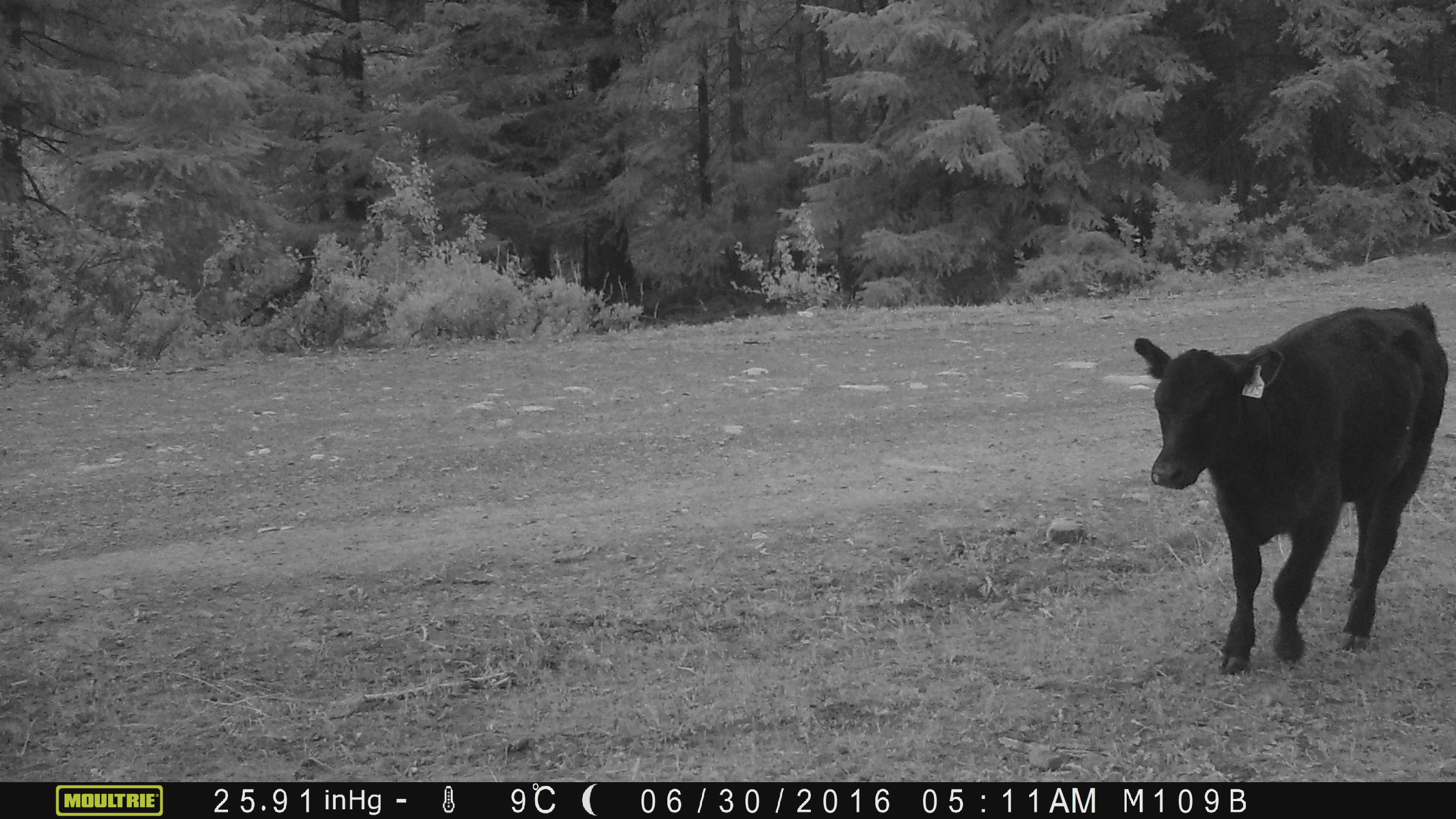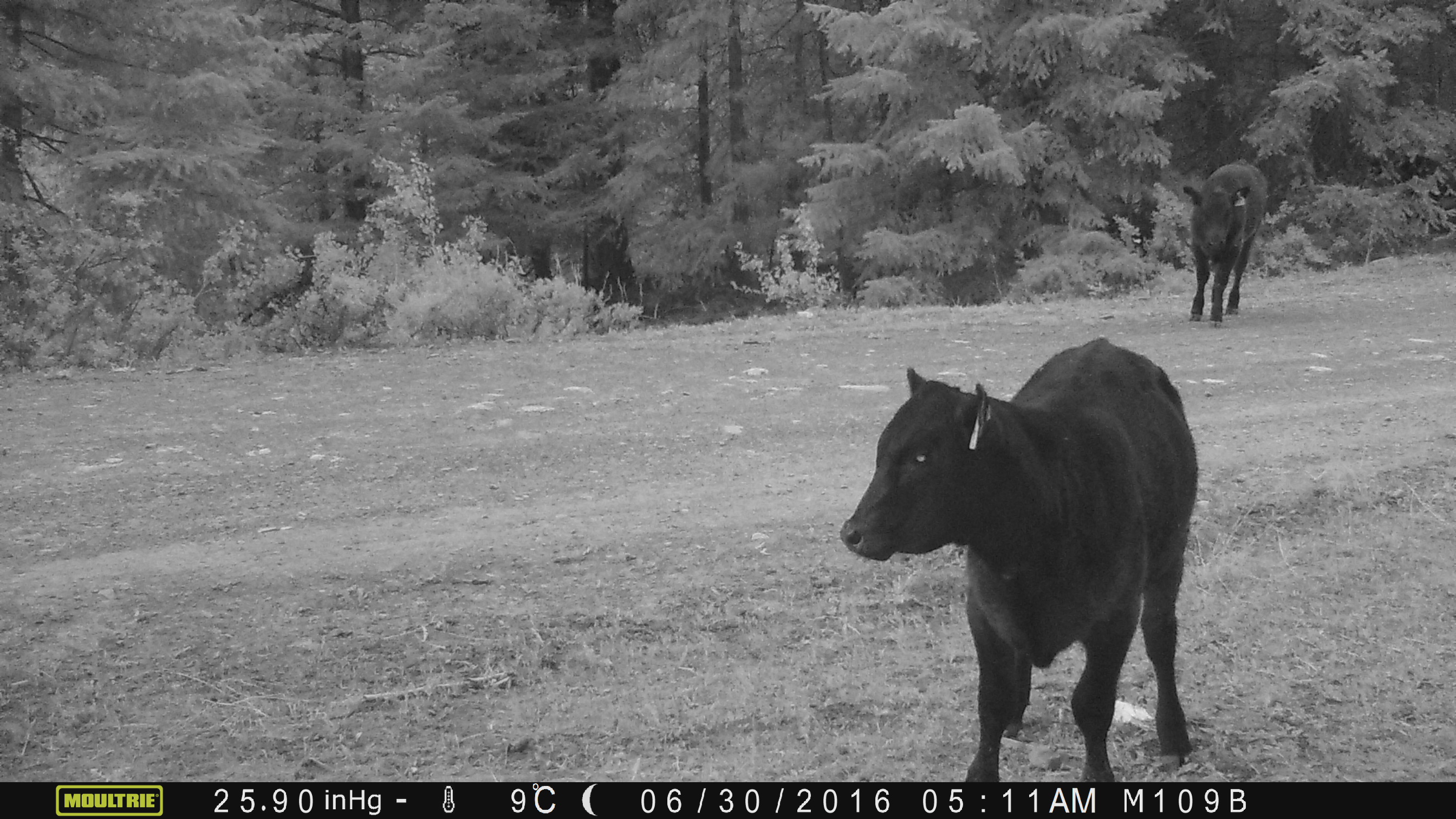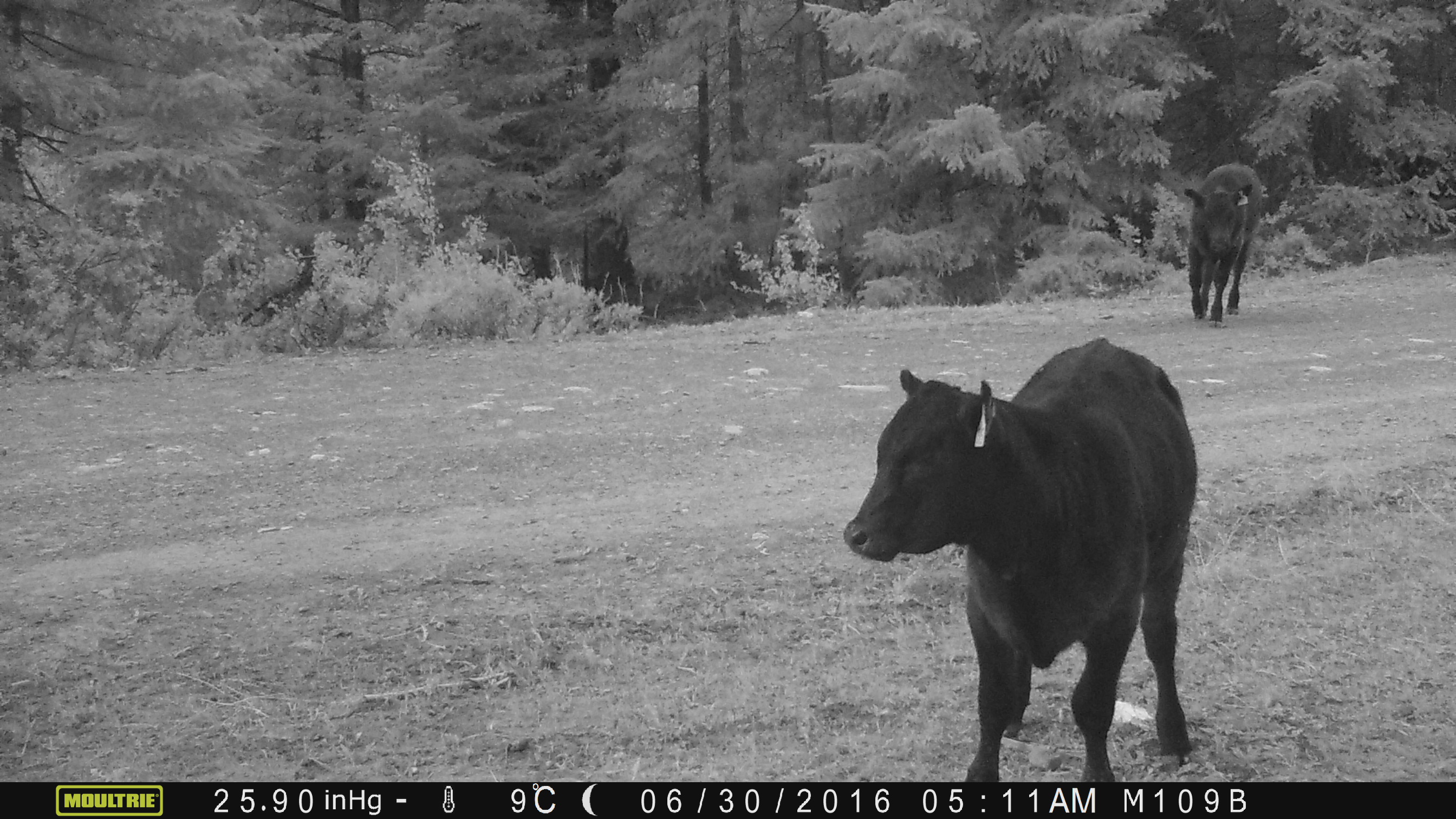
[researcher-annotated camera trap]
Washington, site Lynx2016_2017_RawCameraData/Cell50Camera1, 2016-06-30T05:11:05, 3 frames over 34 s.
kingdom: Animalia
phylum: Chordata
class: Mammalia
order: Artiodactyla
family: Bovidae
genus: Bos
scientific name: Bos taurus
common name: domestic cattle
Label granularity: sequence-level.